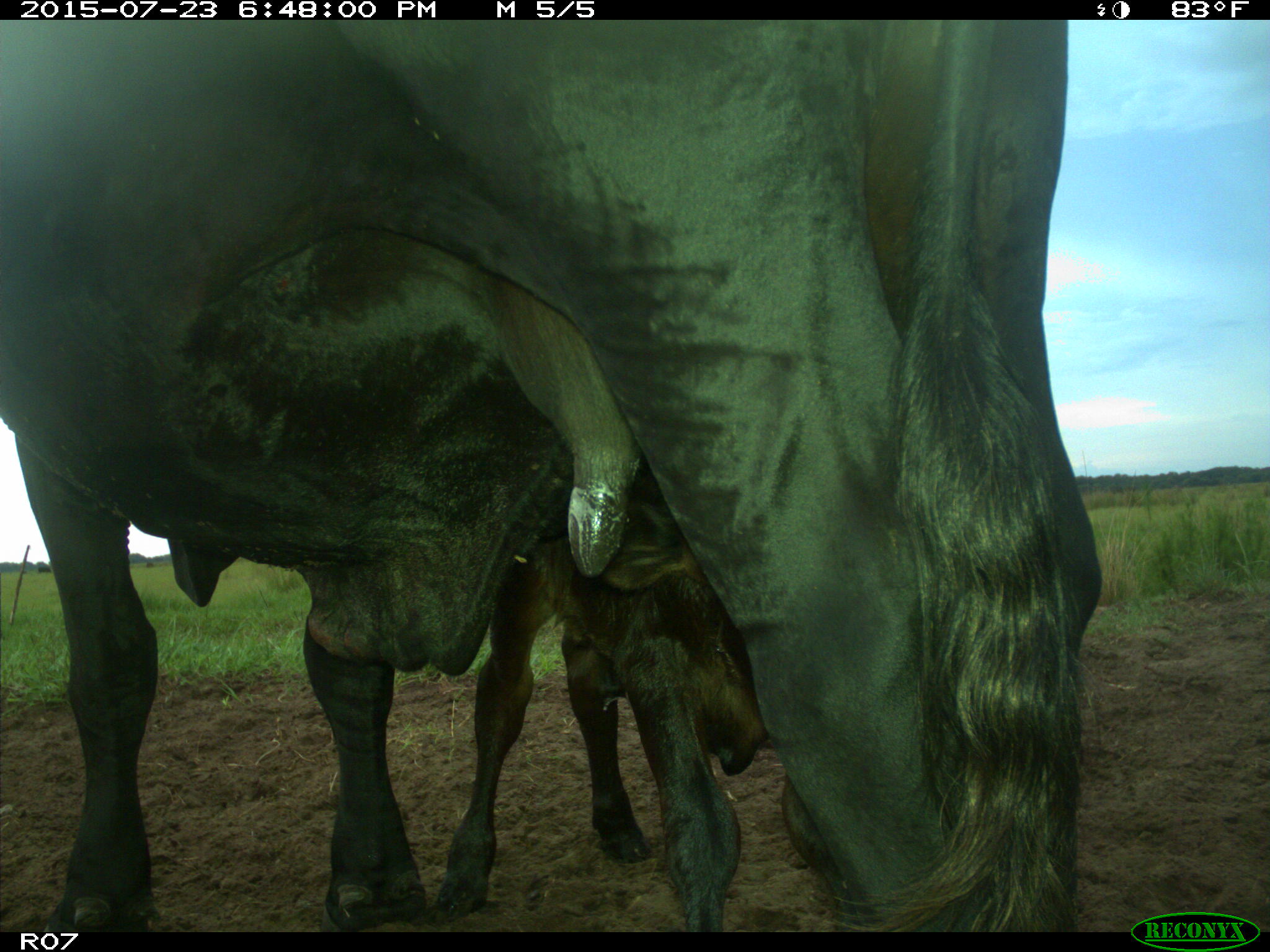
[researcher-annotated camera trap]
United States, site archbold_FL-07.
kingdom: Animalia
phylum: Chordata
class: Mammalia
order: Artiodactyla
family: Bovidae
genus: Bos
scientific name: Bos taurus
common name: domestic cow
Bos taurus (domestic cow).